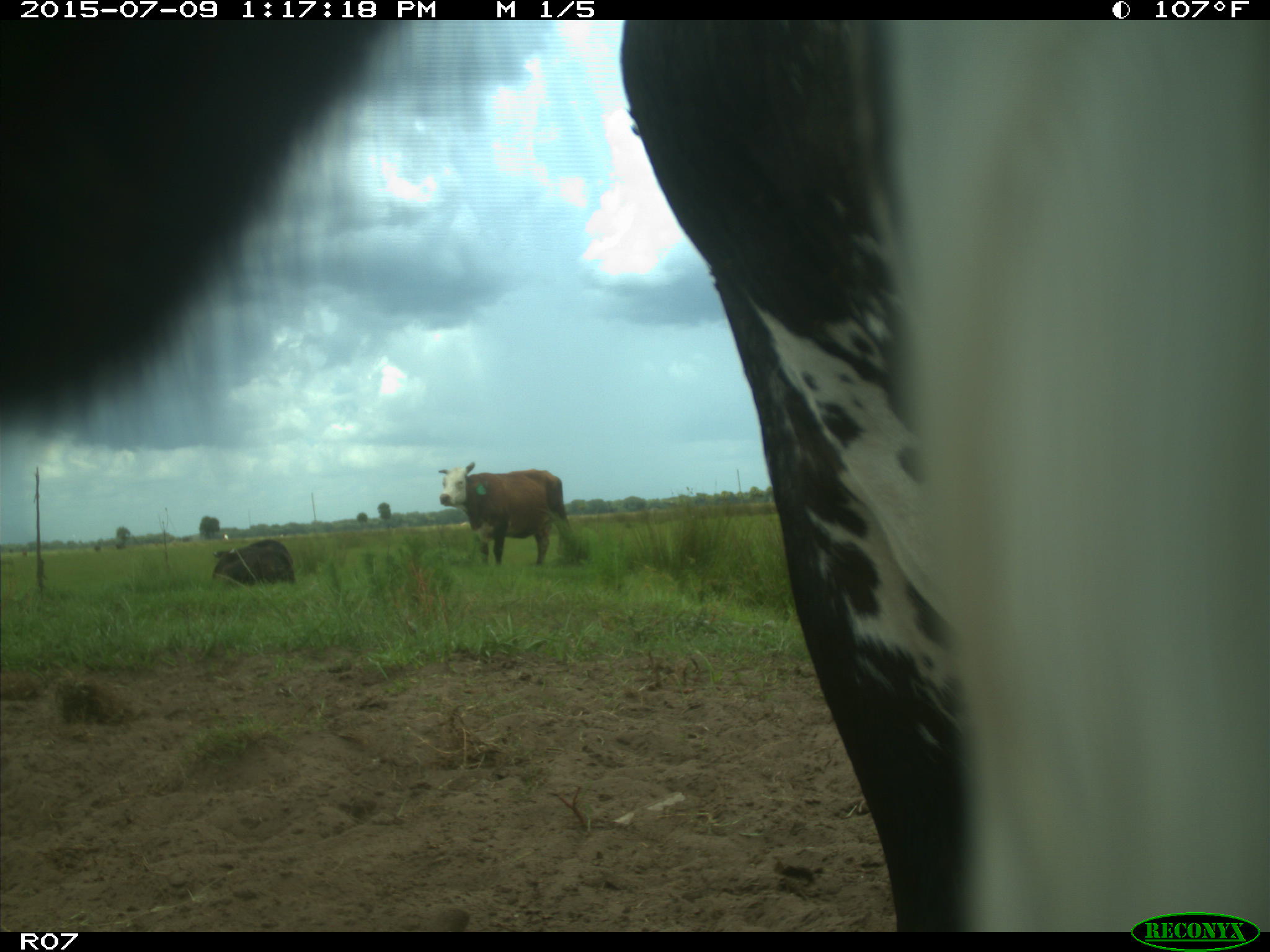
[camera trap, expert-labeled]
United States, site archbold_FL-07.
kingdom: Animalia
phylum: Chordata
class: Mammalia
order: Artiodactyla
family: Bovidae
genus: Bos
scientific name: Bos taurus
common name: domestic cow